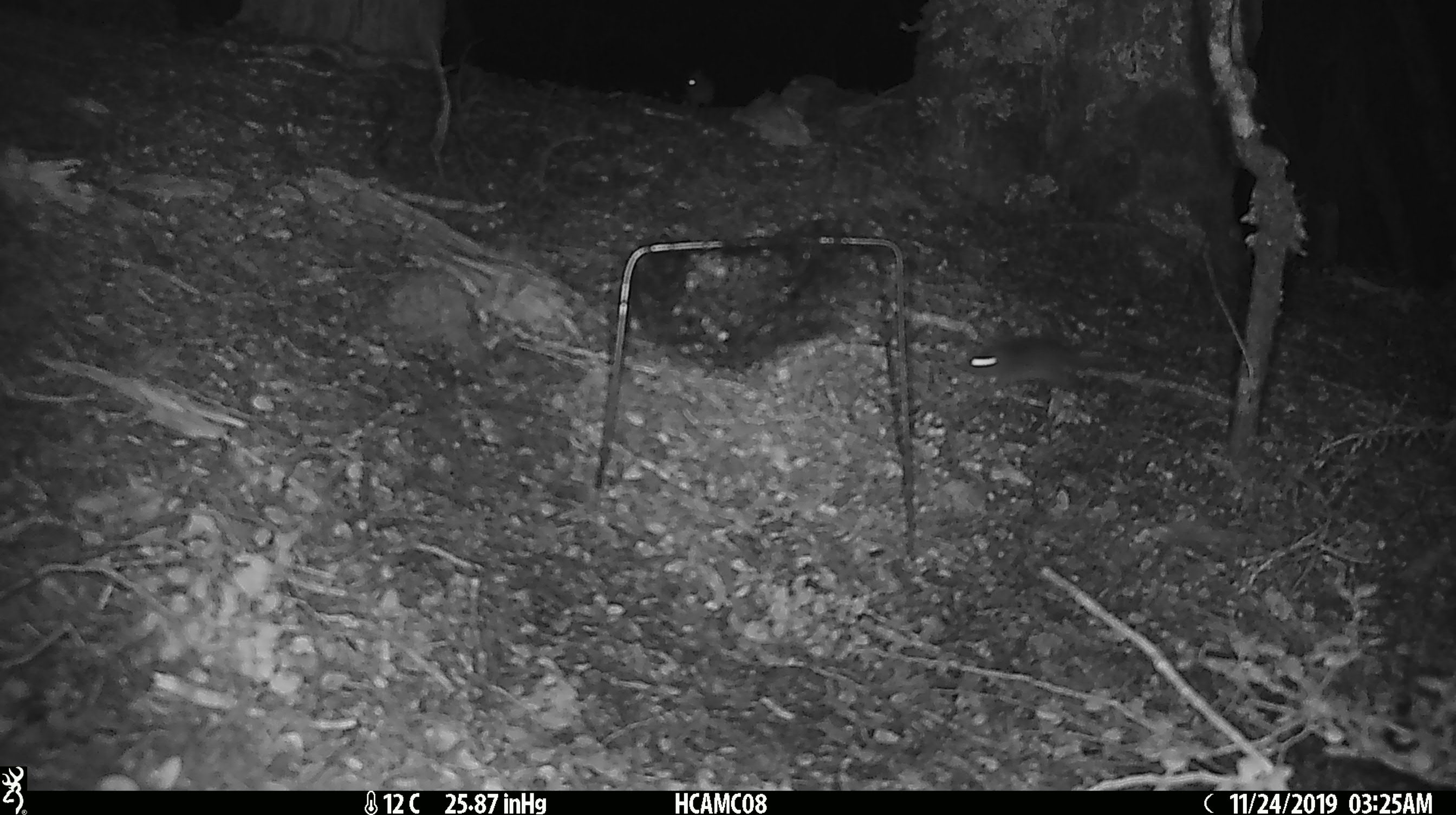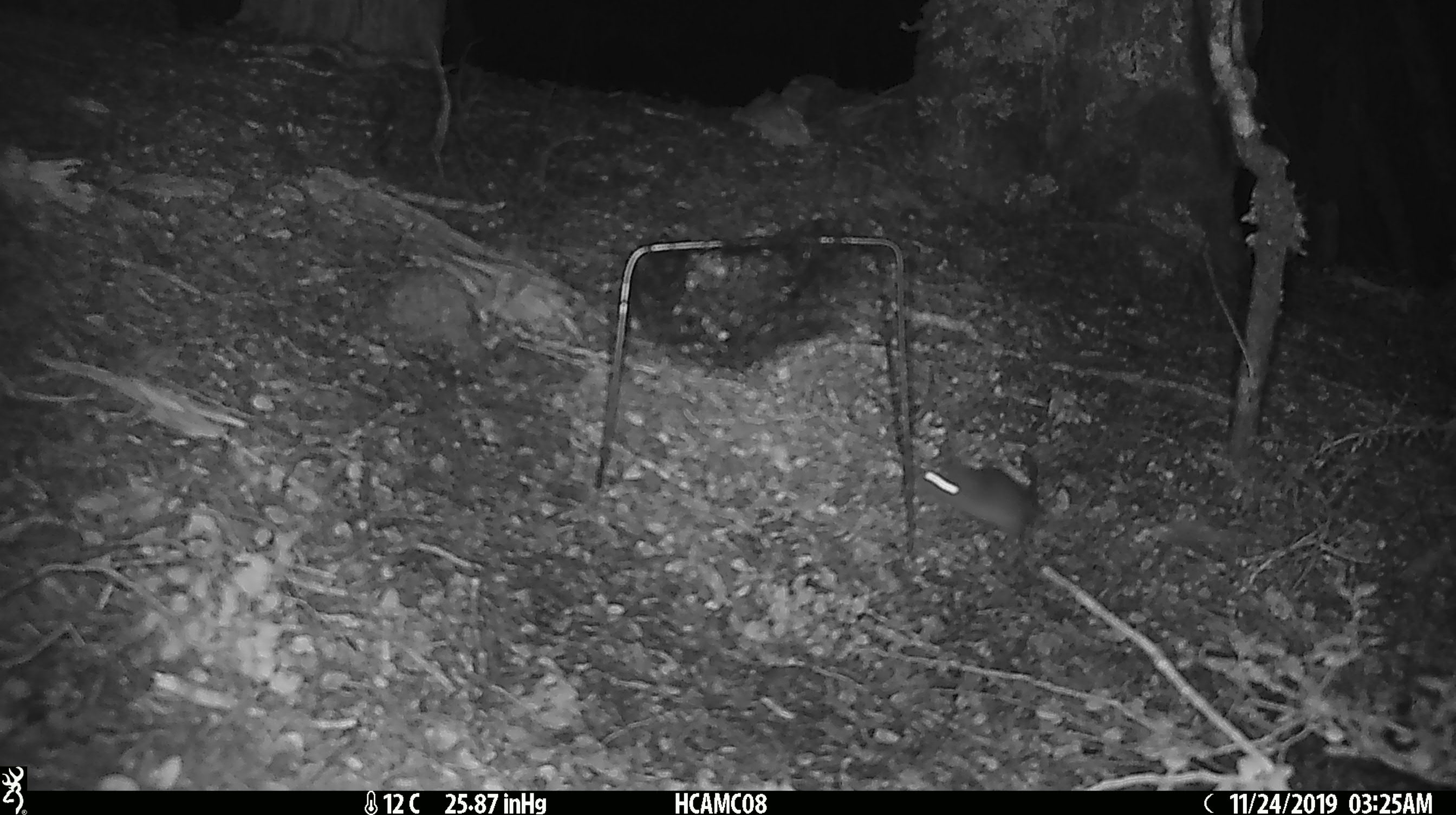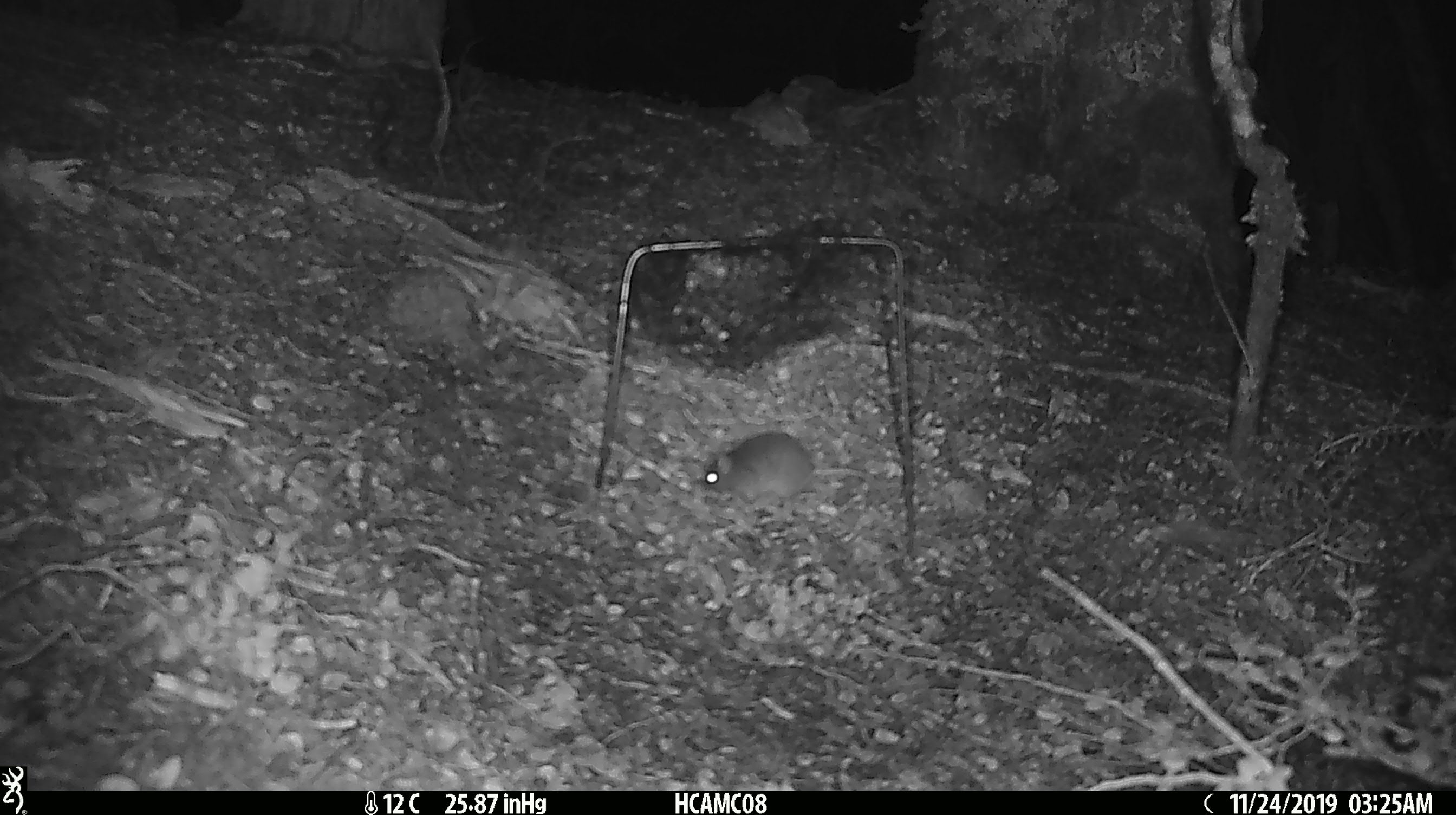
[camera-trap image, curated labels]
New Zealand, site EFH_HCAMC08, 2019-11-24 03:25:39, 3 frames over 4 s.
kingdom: Animalia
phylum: Chordata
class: Mammalia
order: Rodentia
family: Muridae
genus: Mus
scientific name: Mus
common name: mouse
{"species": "mouse (Mus)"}